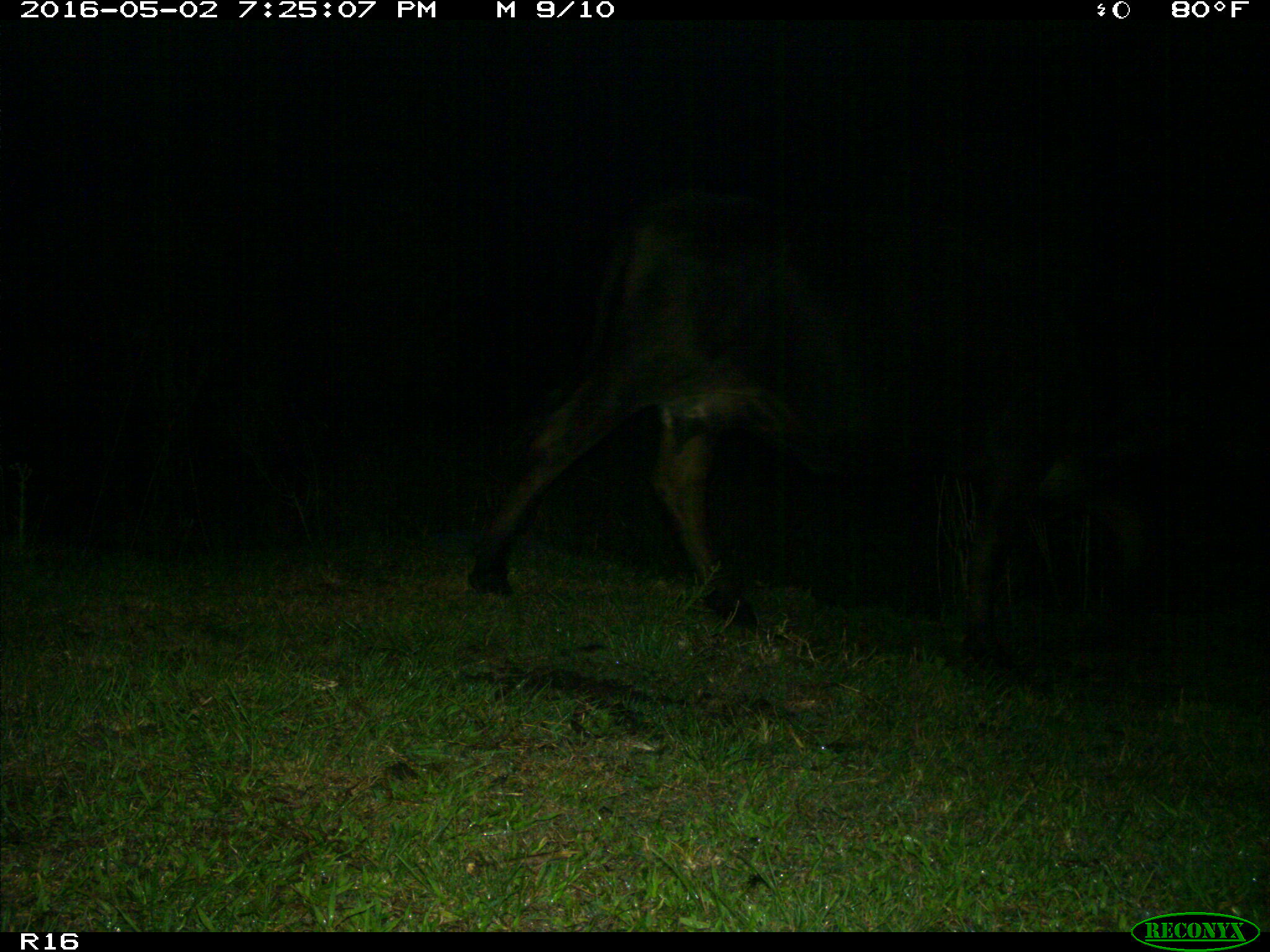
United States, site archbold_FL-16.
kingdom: Animalia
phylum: Chordata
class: Mammalia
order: Artiodactyla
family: Suidae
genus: Sus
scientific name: Sus scrofa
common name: wild boar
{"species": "Sus scrofa (wild boar)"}